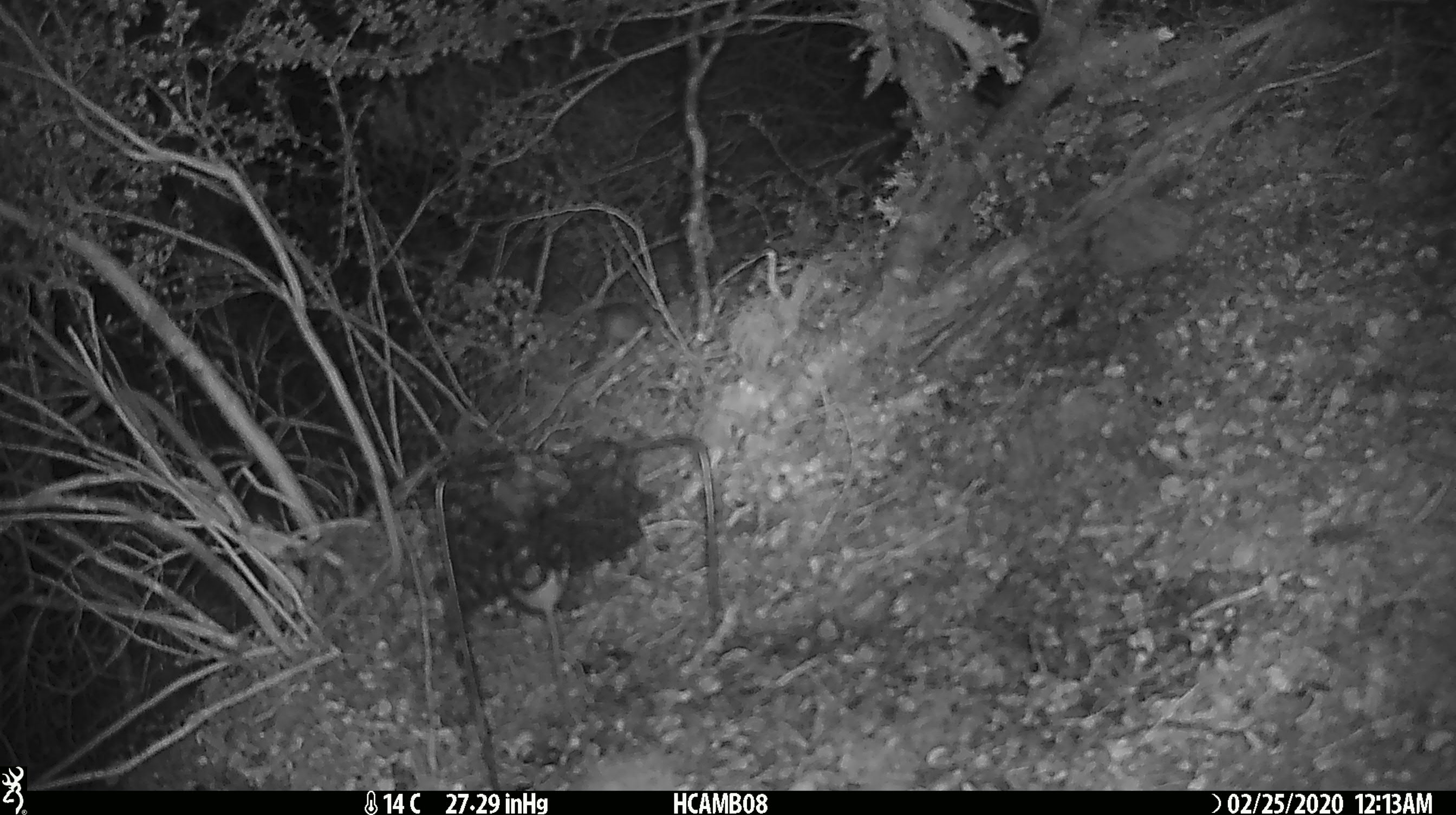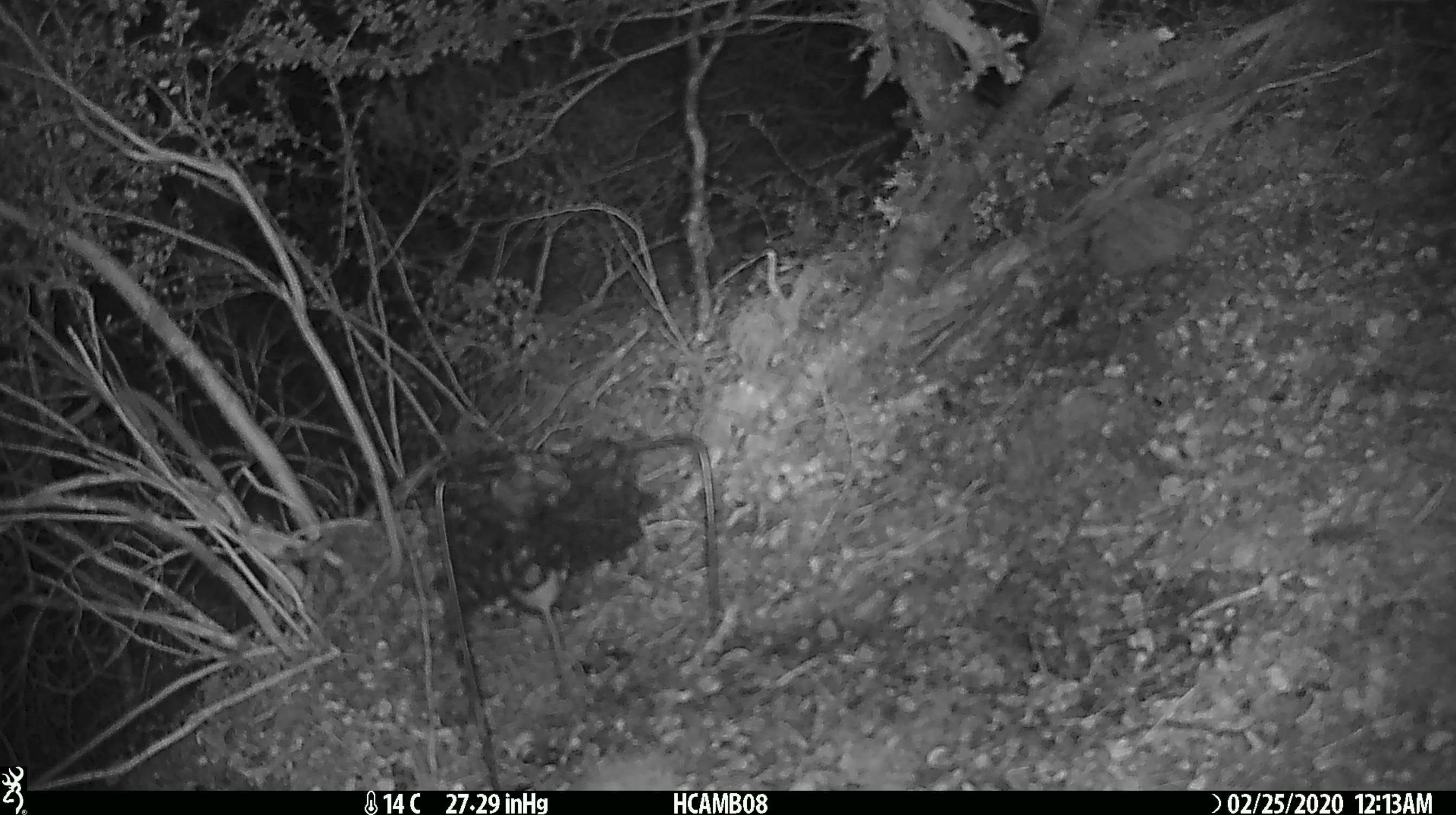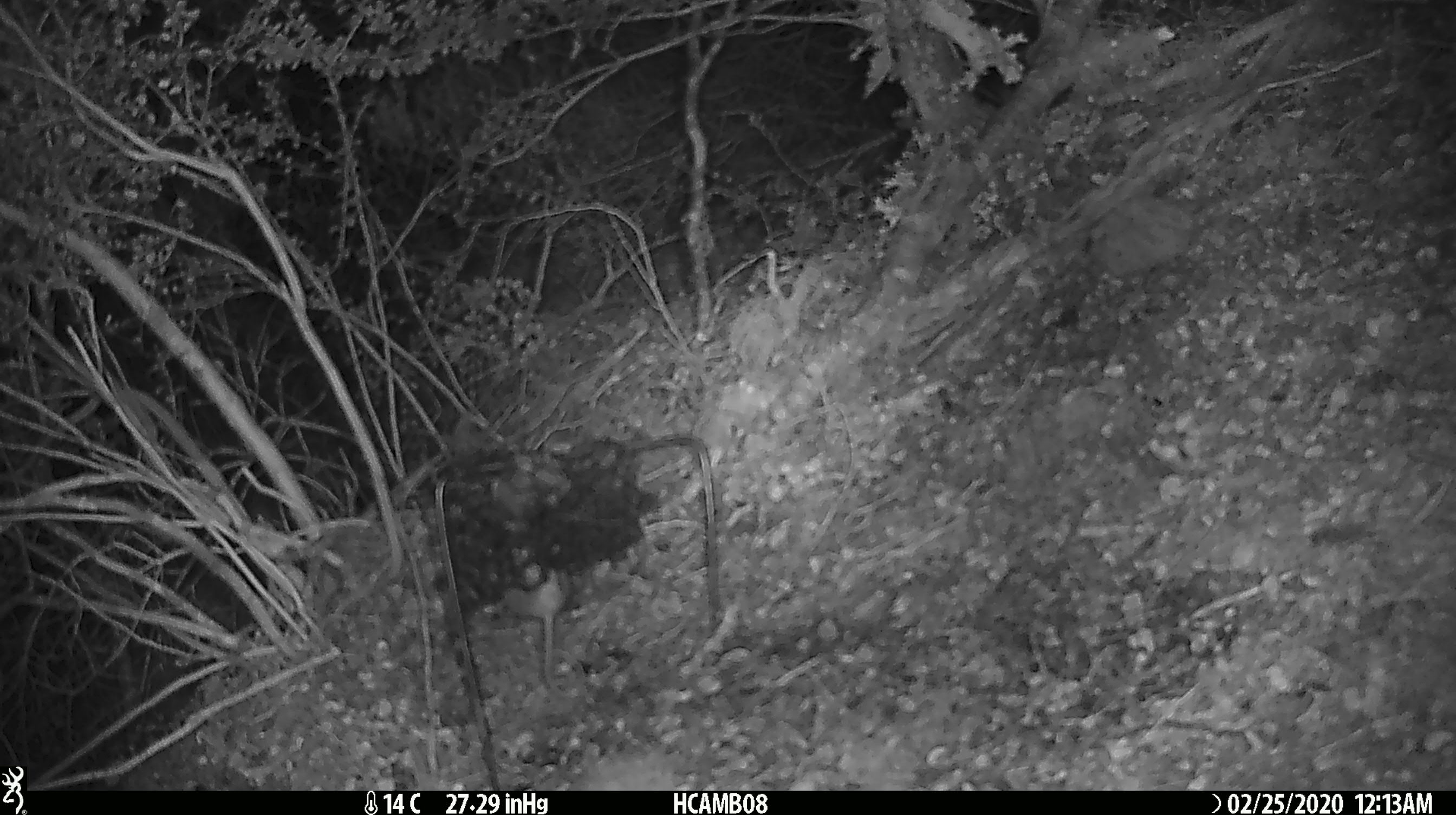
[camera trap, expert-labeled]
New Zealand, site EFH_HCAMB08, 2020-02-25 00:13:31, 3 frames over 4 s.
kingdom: Animalia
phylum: Chordata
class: Mammalia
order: Rodentia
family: Muridae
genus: Mus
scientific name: Mus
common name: mouse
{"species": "mouse (Mus)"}